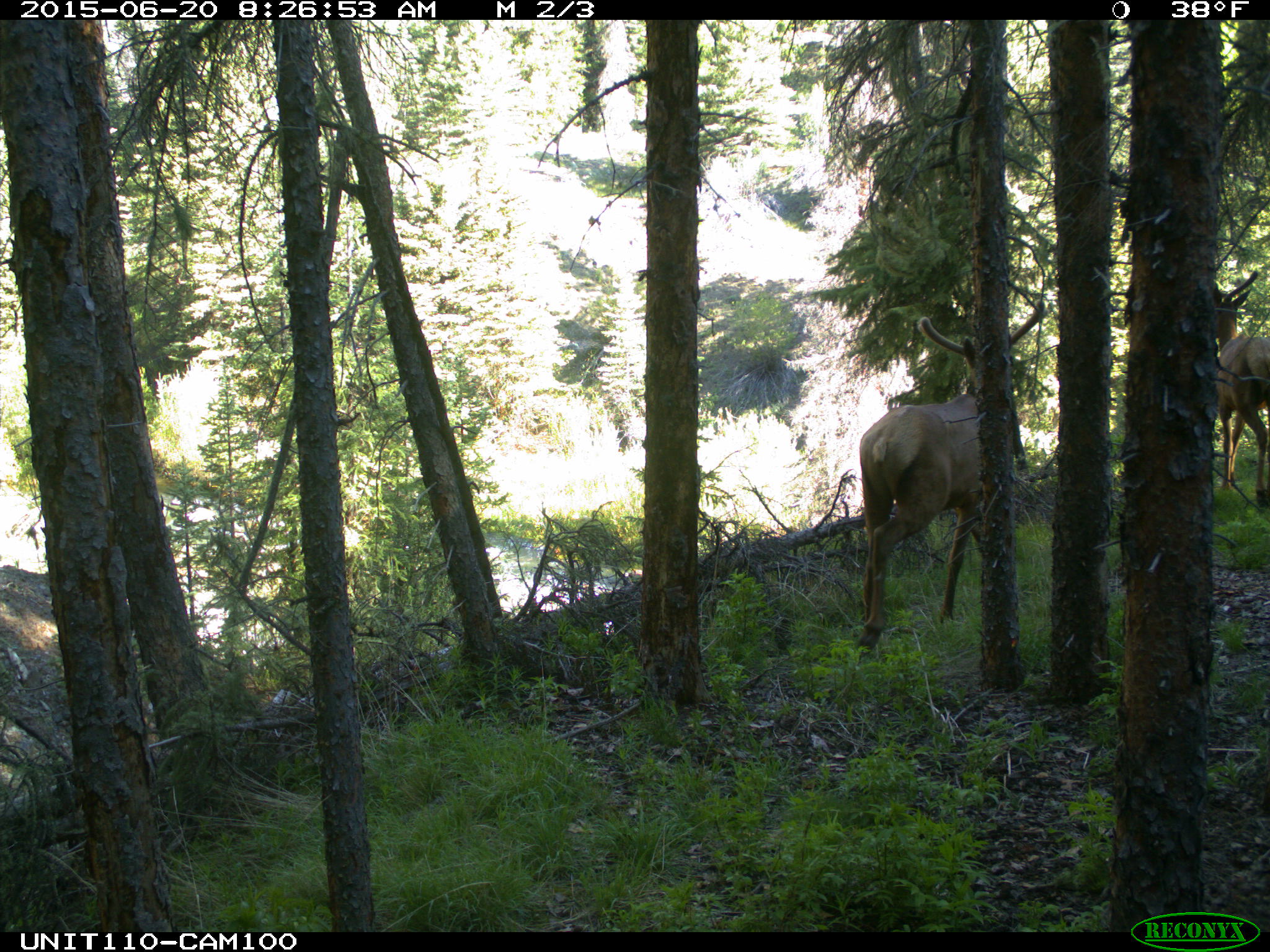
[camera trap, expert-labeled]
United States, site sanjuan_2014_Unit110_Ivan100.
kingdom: Animalia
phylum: Chordata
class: Mammalia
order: Artiodactyla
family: Cervidae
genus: Cervus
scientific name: Cervus elaphus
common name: red deer